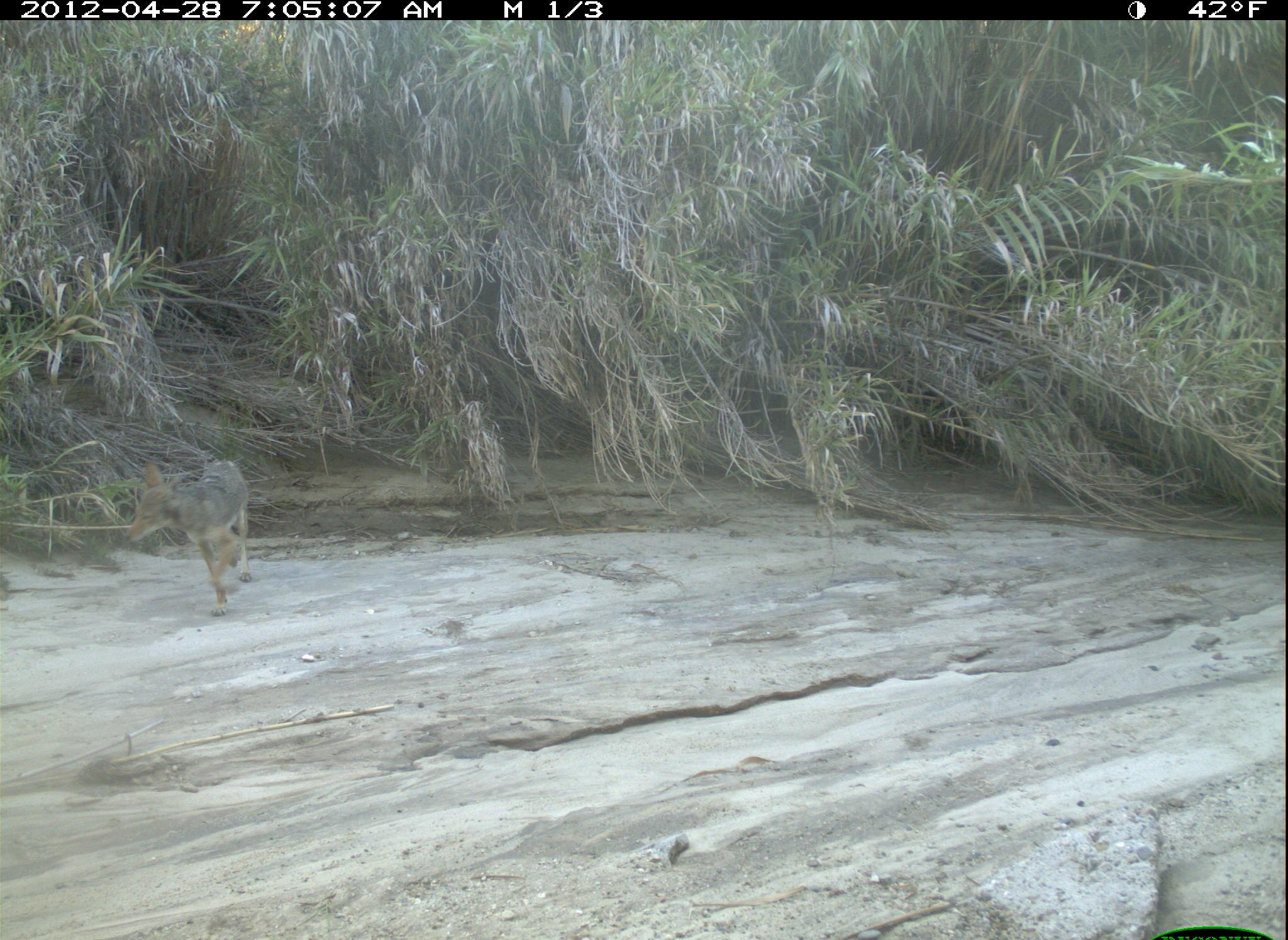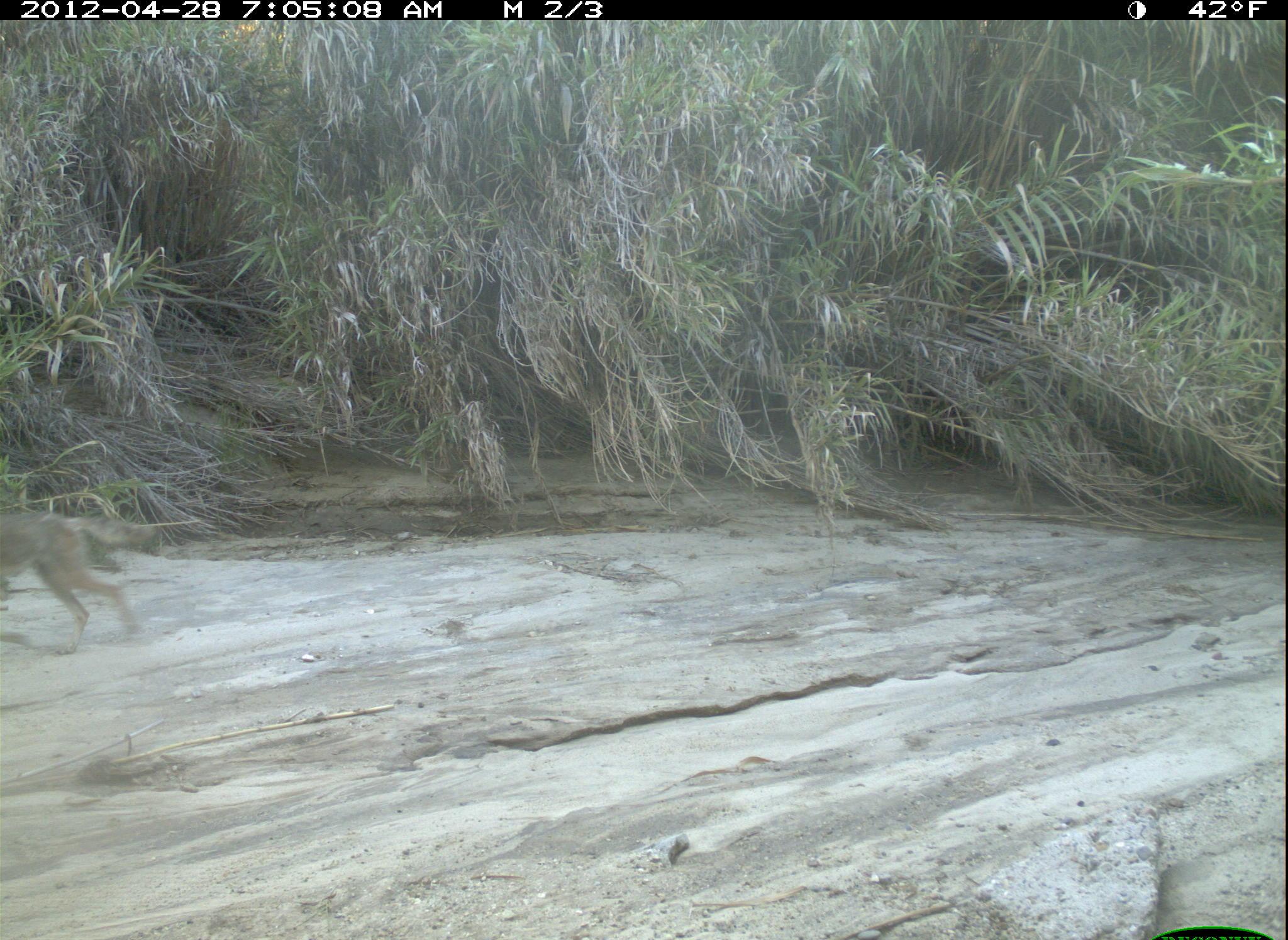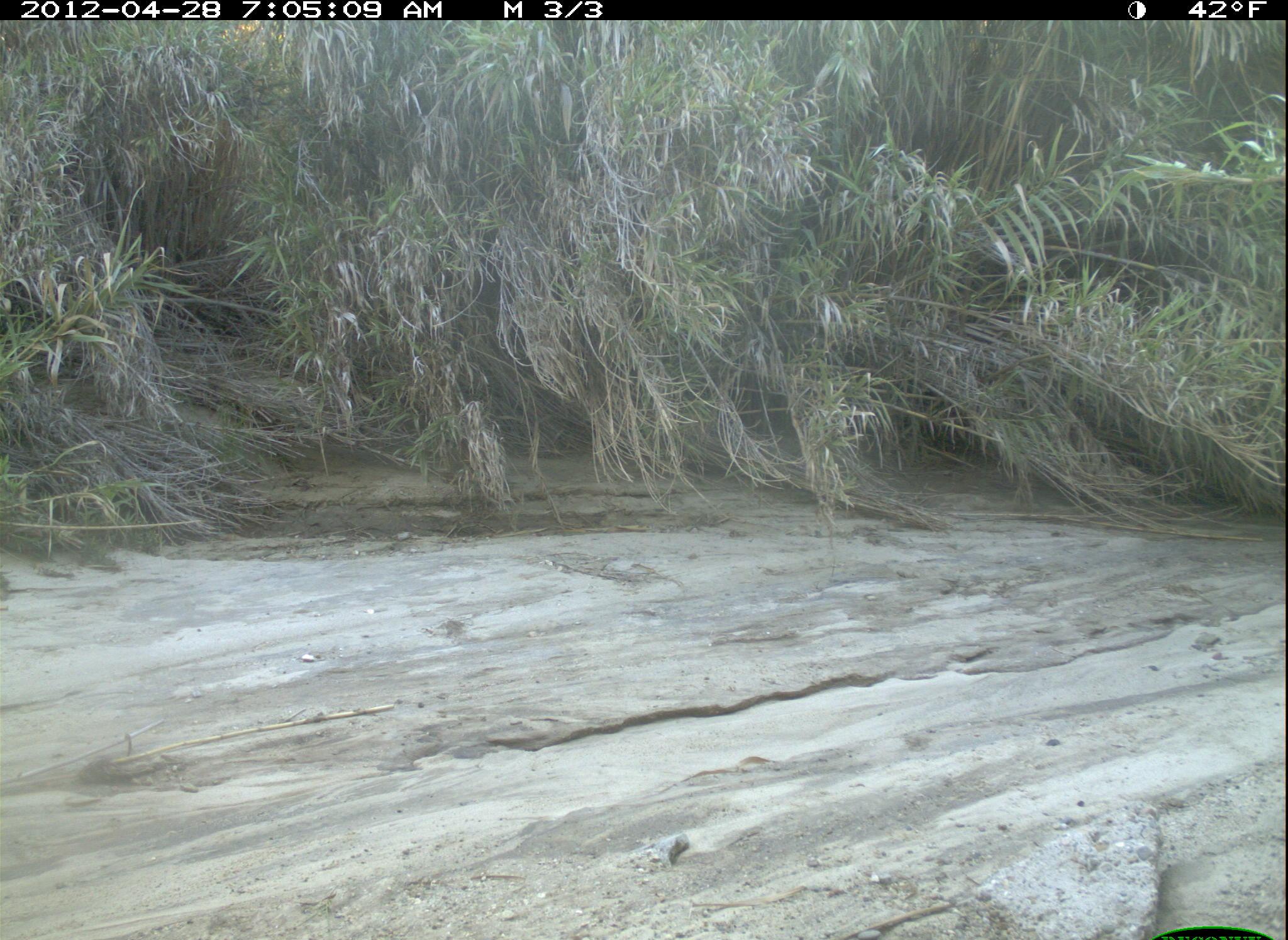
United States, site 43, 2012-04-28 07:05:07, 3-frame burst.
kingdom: Animalia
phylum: Chordata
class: Mammalia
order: Carnivora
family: Canidae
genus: Canis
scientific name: Canis latrans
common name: coyote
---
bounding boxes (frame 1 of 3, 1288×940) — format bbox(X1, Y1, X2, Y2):
coyote: bbox(121, 454, 258, 622)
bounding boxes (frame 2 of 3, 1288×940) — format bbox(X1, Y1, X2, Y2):
coyote: bbox(0, 501, 155, 664)